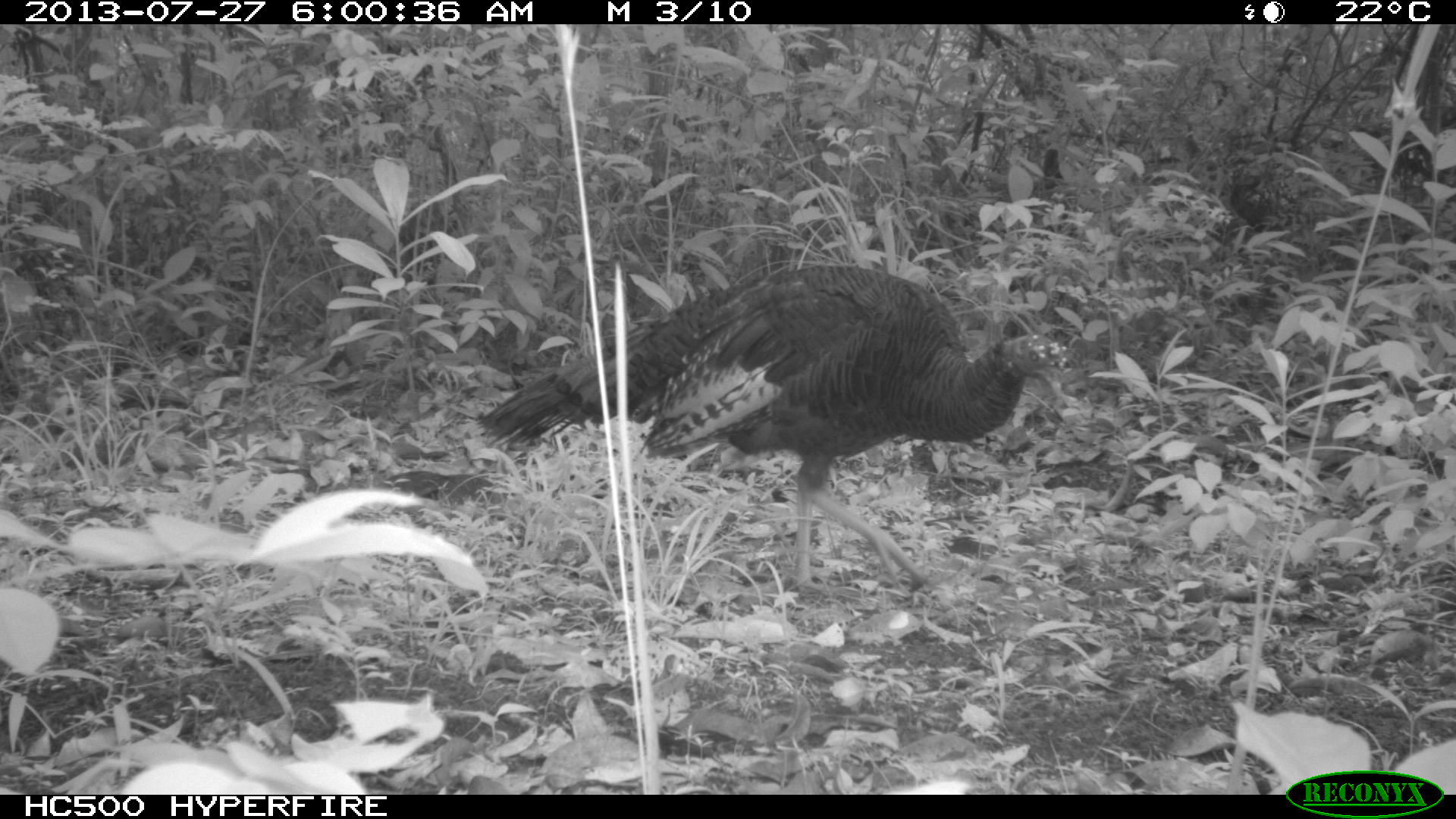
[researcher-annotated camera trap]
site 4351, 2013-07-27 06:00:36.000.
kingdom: Animalia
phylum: Chordata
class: Aves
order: Galliformes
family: Phasianidae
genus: Meleagris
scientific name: Meleagris ocellata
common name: ocellated turkey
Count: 1.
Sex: female.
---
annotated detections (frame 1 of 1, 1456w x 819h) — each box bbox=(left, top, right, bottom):
meleagris ocellata: bbox=(469, 256, 1072, 605)